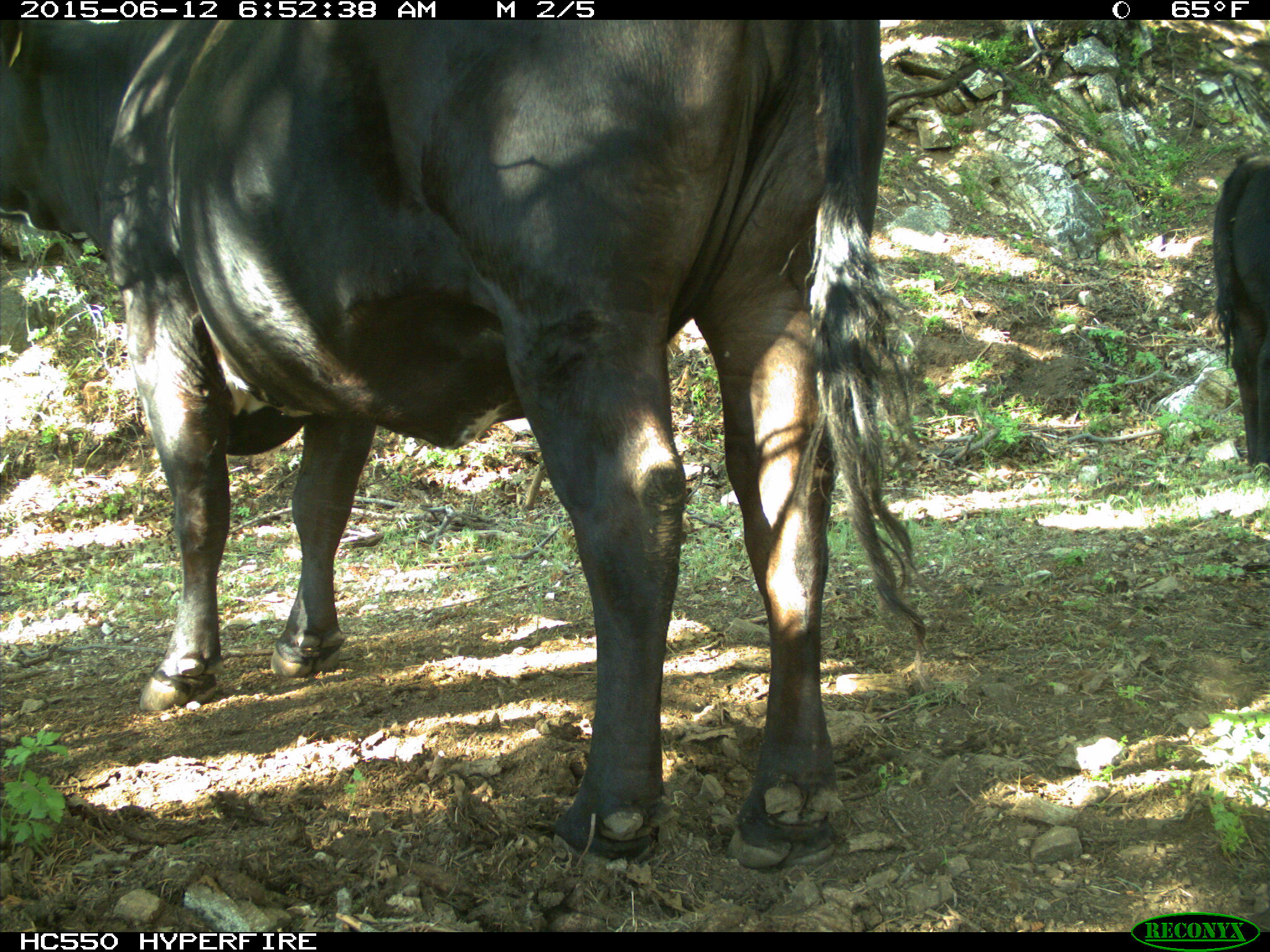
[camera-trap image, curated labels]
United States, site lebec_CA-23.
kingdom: Animalia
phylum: Chordata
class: Mammalia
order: Artiodactyla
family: Bovidae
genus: Bos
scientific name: Bos taurus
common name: domestic cow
Bos taurus (domestic cow).